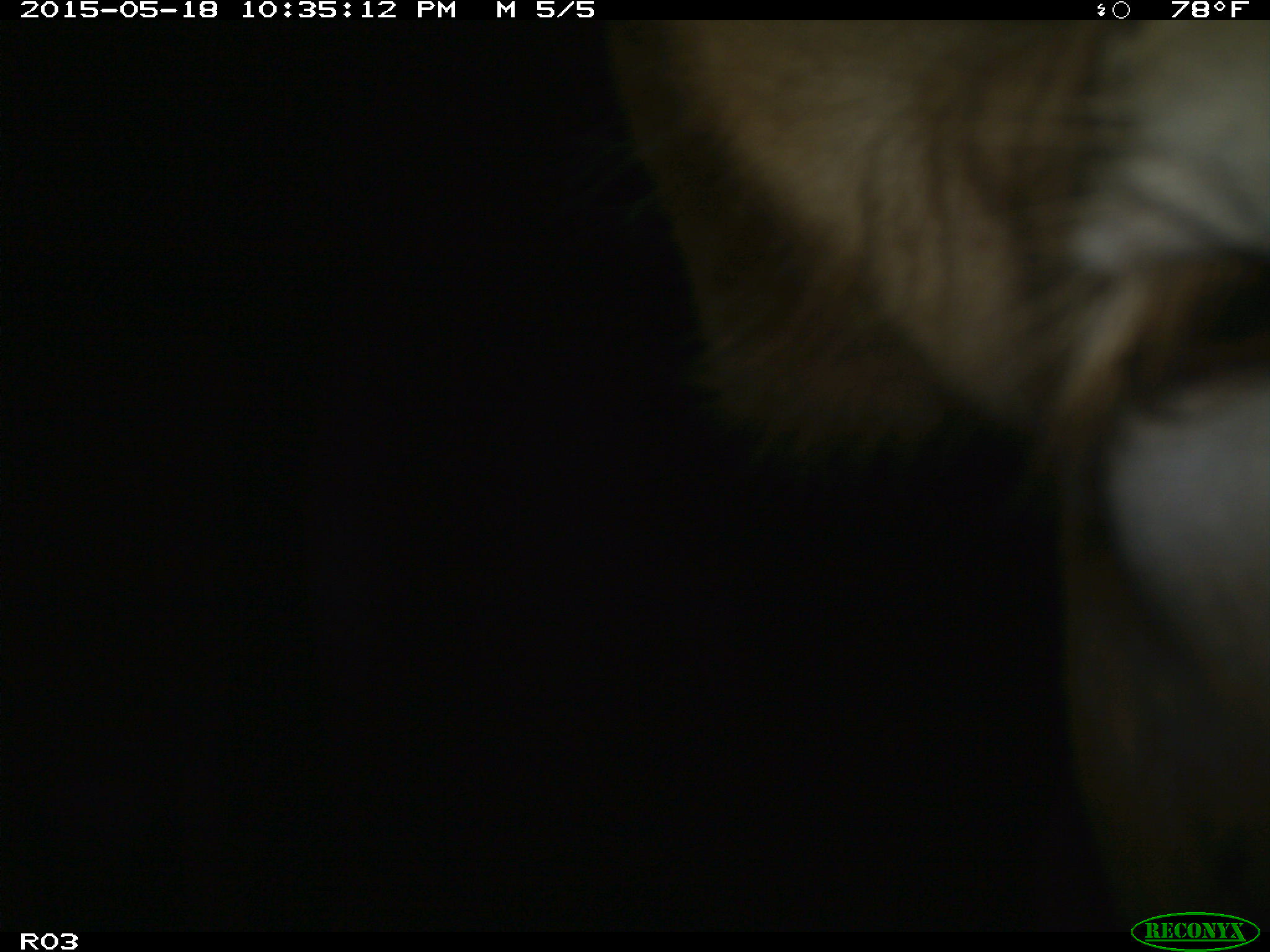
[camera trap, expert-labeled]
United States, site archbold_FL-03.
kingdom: Animalia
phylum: Chordata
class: Mammalia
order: Artiodactyla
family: Bovidae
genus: Bos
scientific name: Bos taurus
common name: domestic cow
Bos taurus (domestic cow).